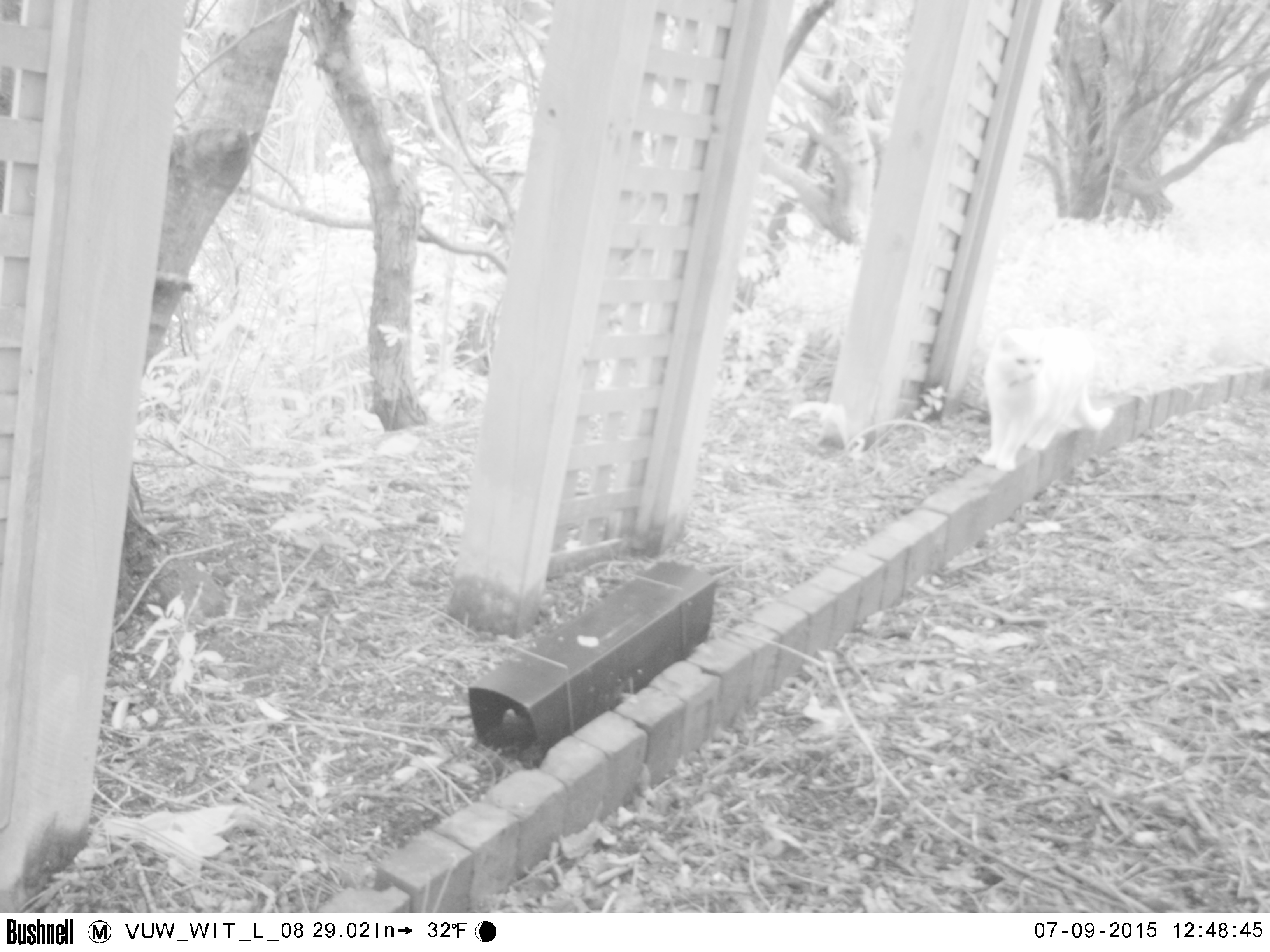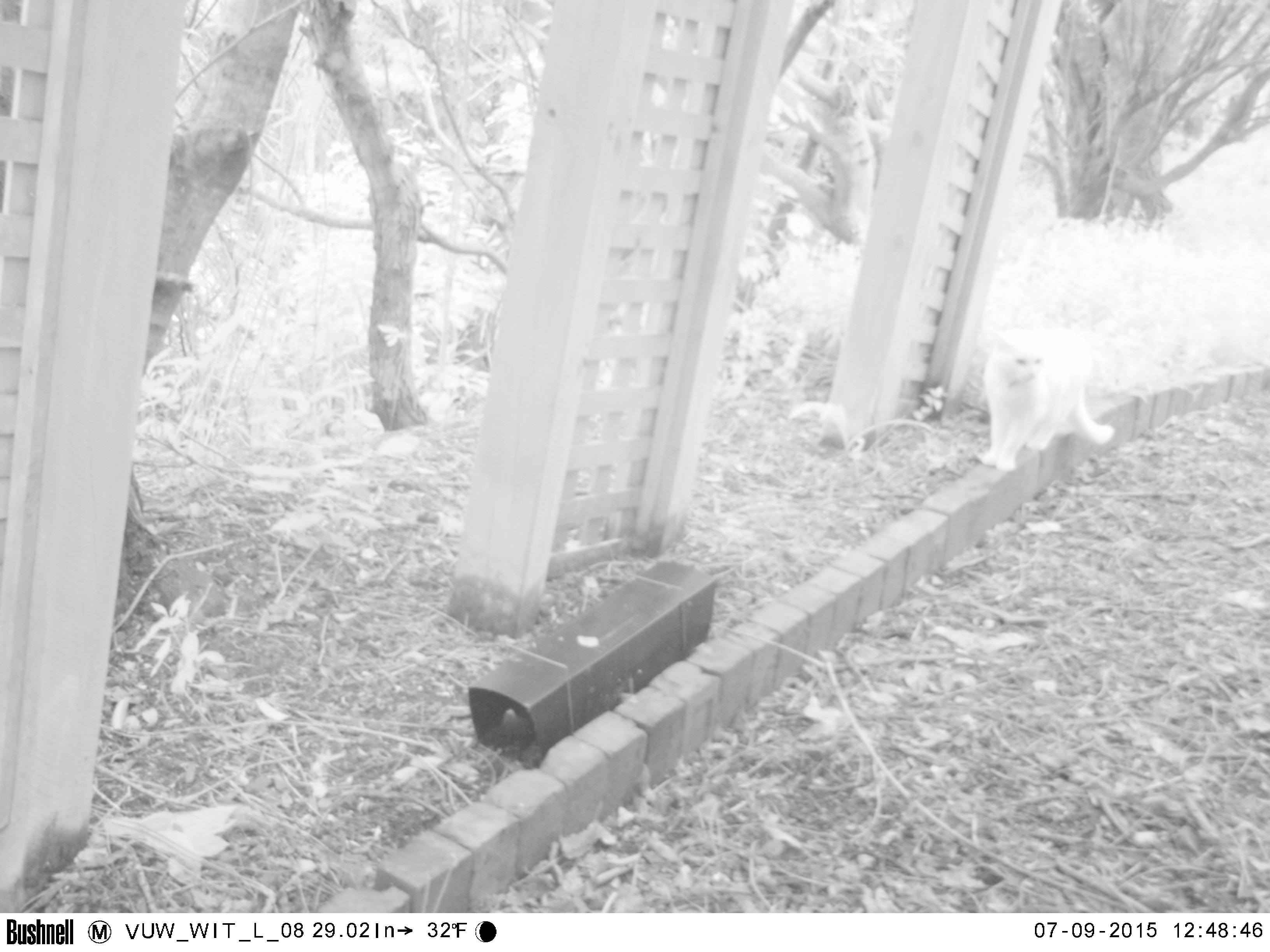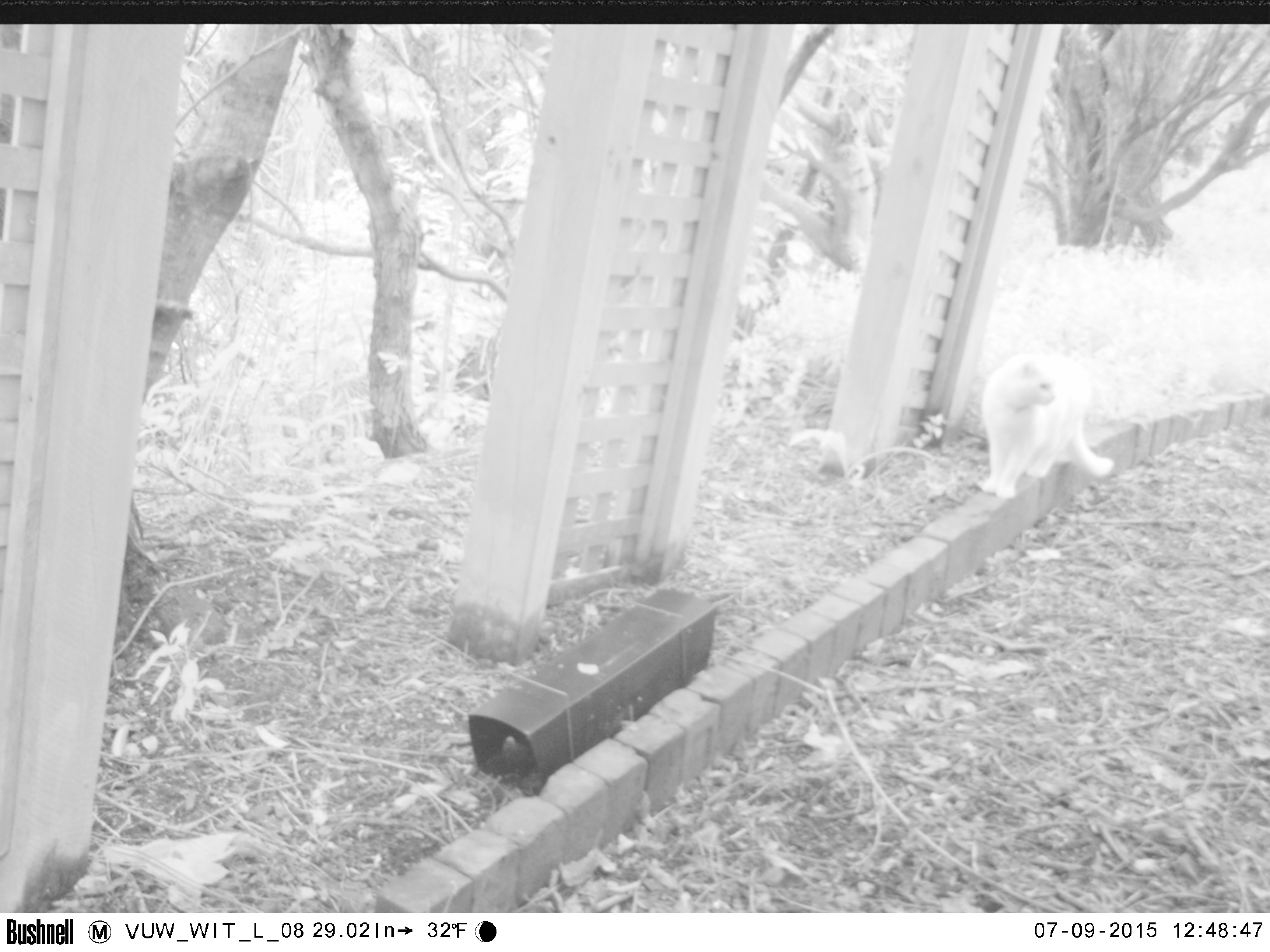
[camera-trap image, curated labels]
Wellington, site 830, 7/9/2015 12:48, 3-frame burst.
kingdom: Animalia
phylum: Chordata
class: Mammalia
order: Carnivora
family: Felidae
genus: Felis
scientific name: Felis catus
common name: cat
Cat (Felis catus).